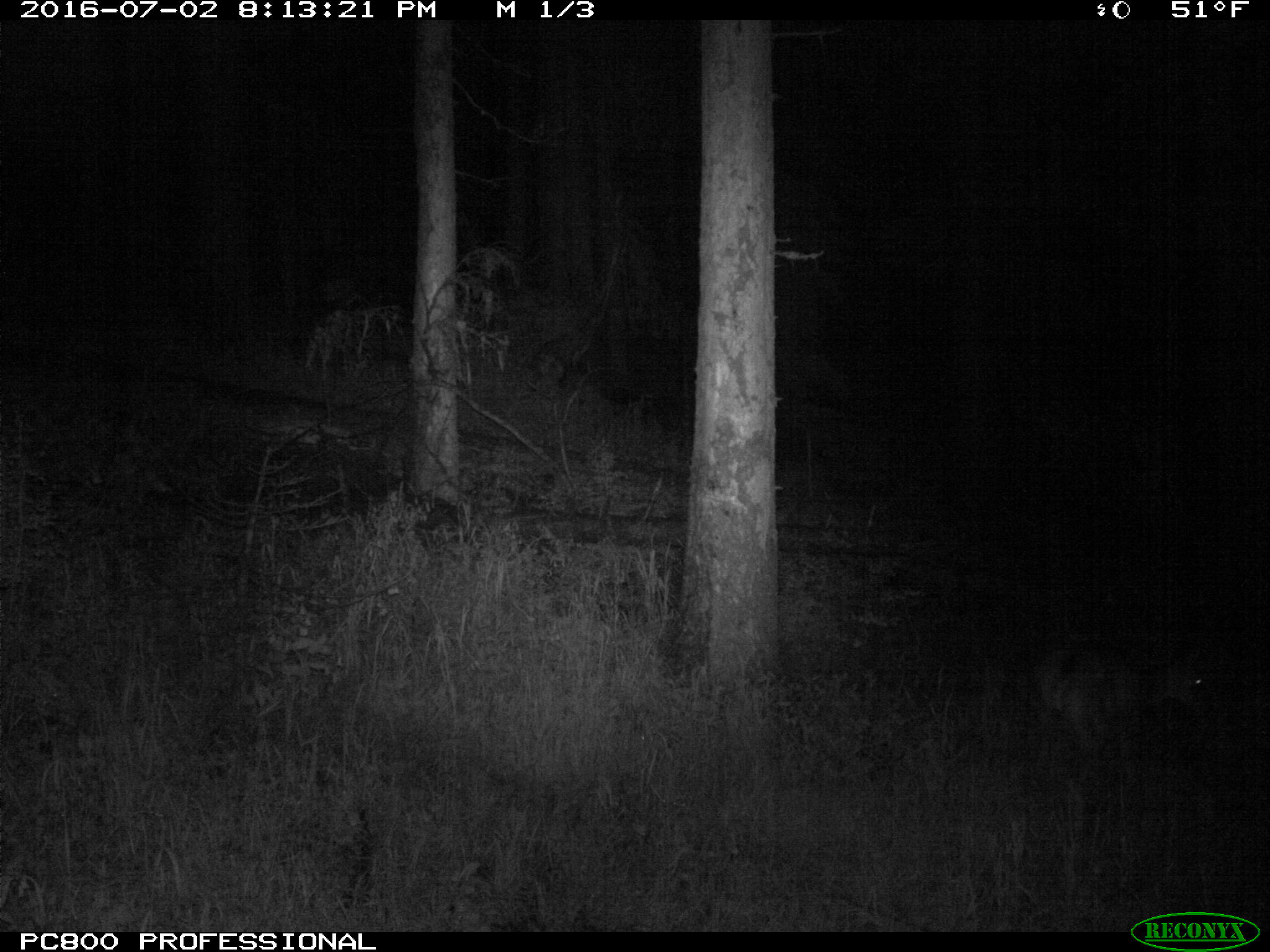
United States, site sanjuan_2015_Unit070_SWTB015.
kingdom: Animalia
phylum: Chordata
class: Mammalia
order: Artiodactyla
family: Cervidae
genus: Odocoileus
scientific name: Odocoileus hemionus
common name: mule deer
Odocoileus hemionus (mule deer).